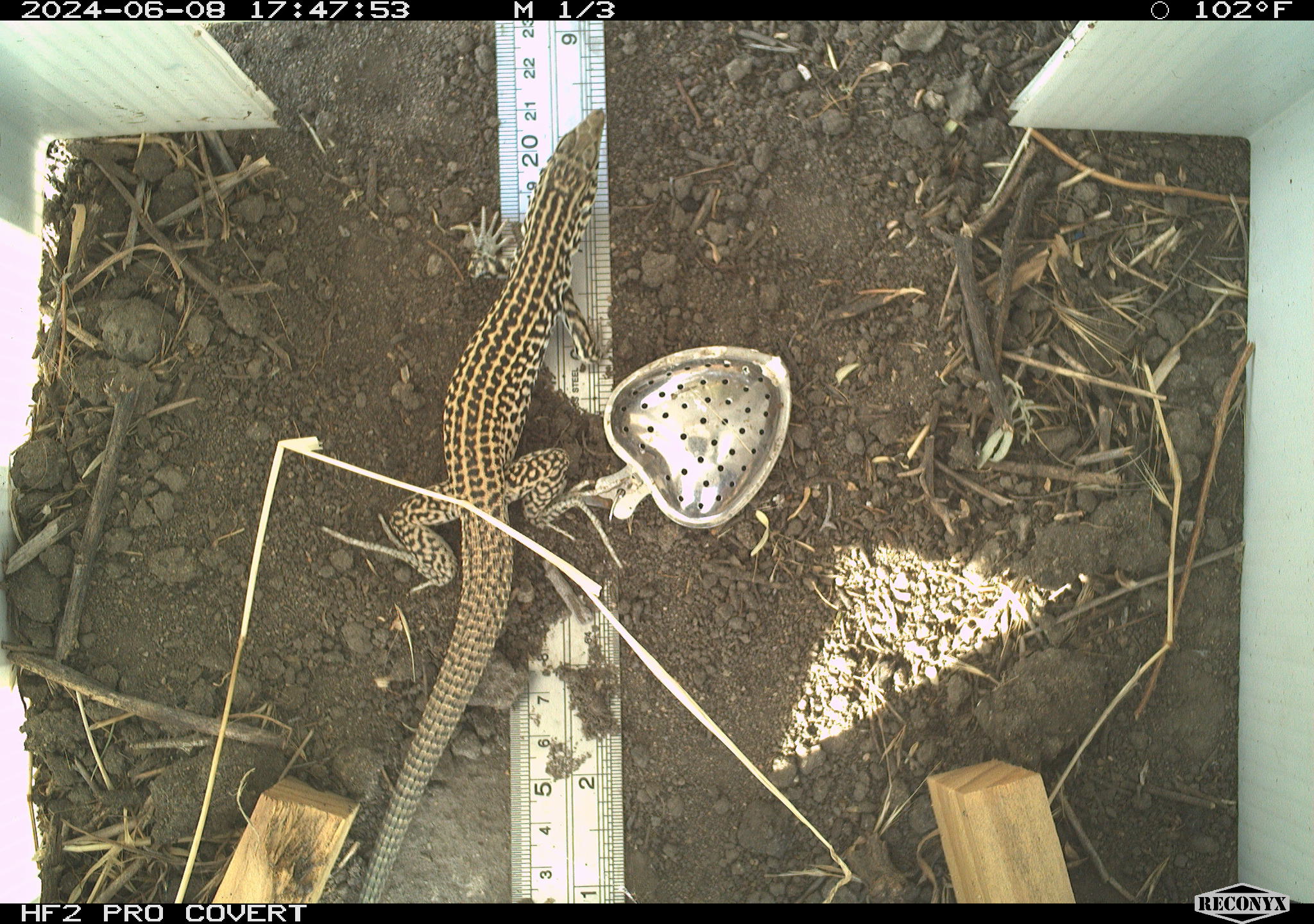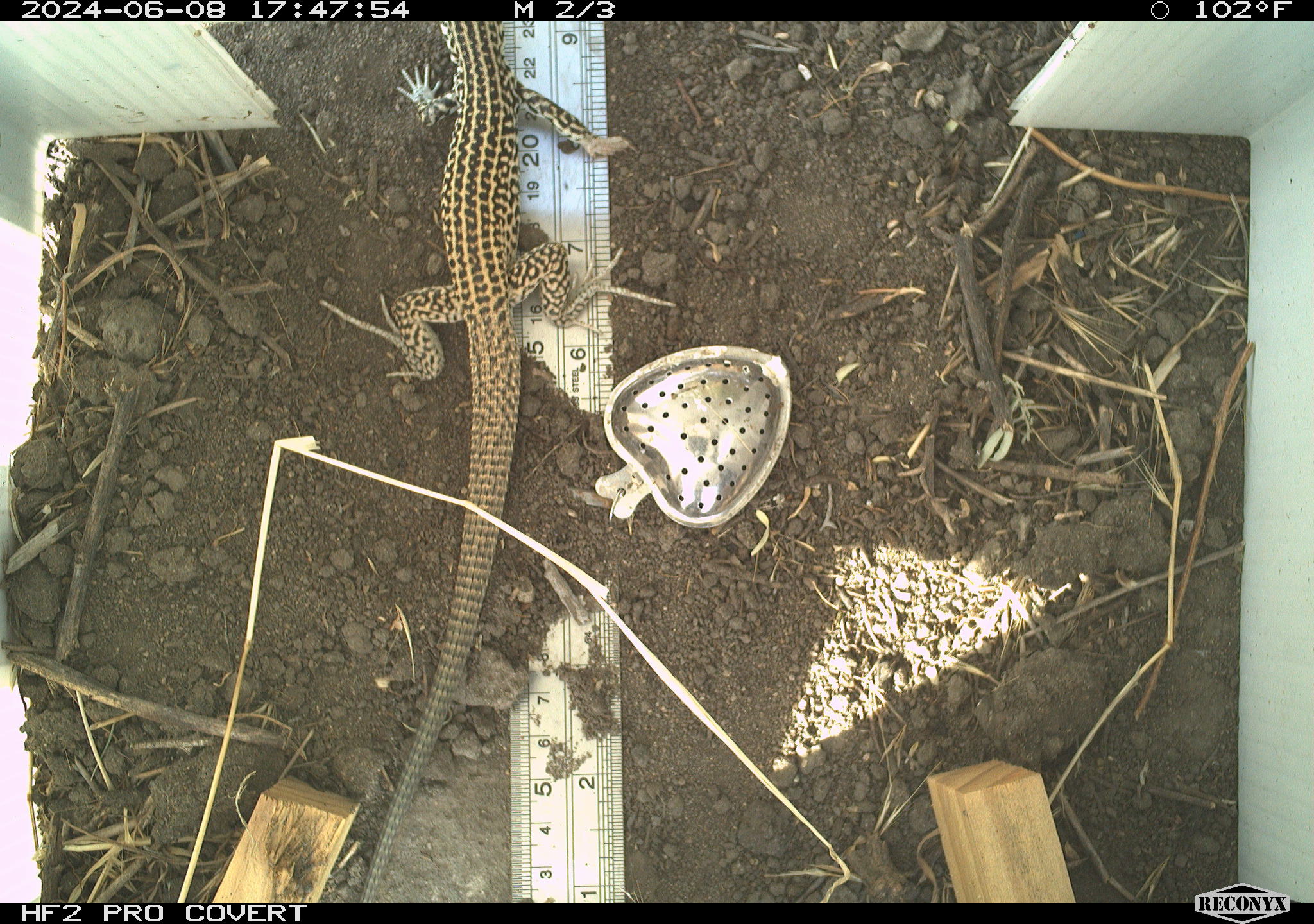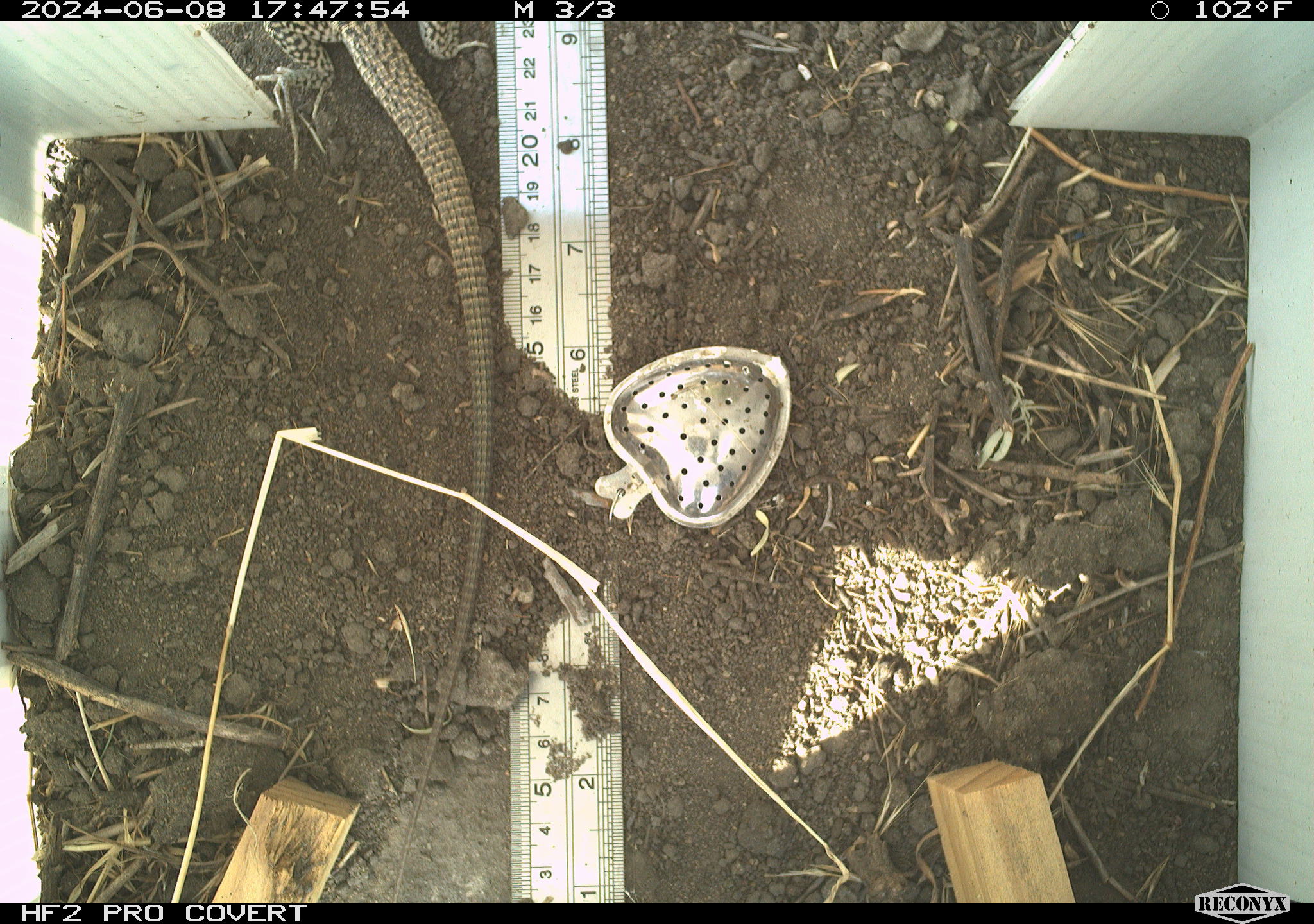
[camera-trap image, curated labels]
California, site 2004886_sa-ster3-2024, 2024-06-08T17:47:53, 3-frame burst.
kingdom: Animalia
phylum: Chordata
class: Reptilia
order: Squamata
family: Teiidae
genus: Aspidoscelis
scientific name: Aspidoscelis tigris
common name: western whiptail